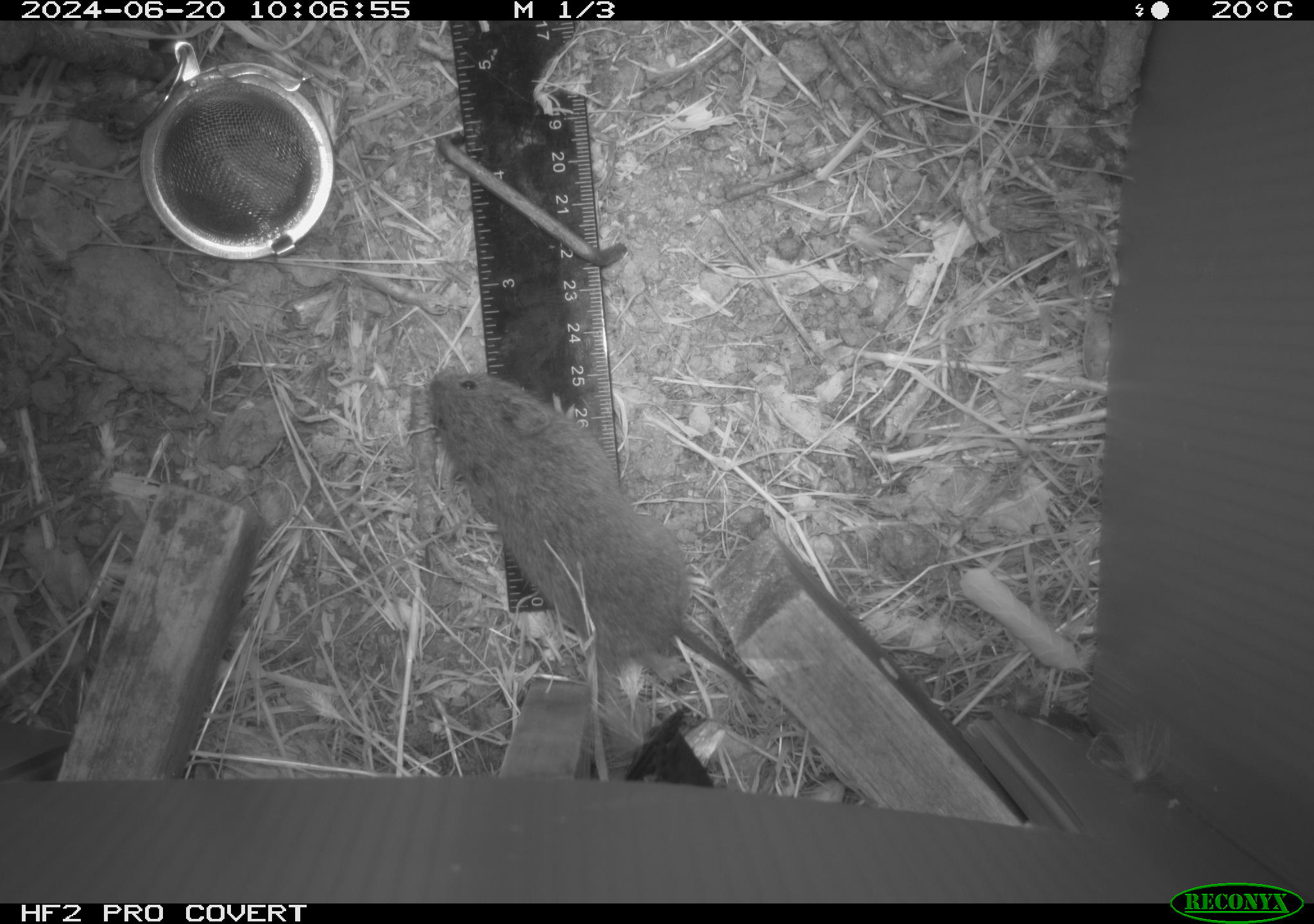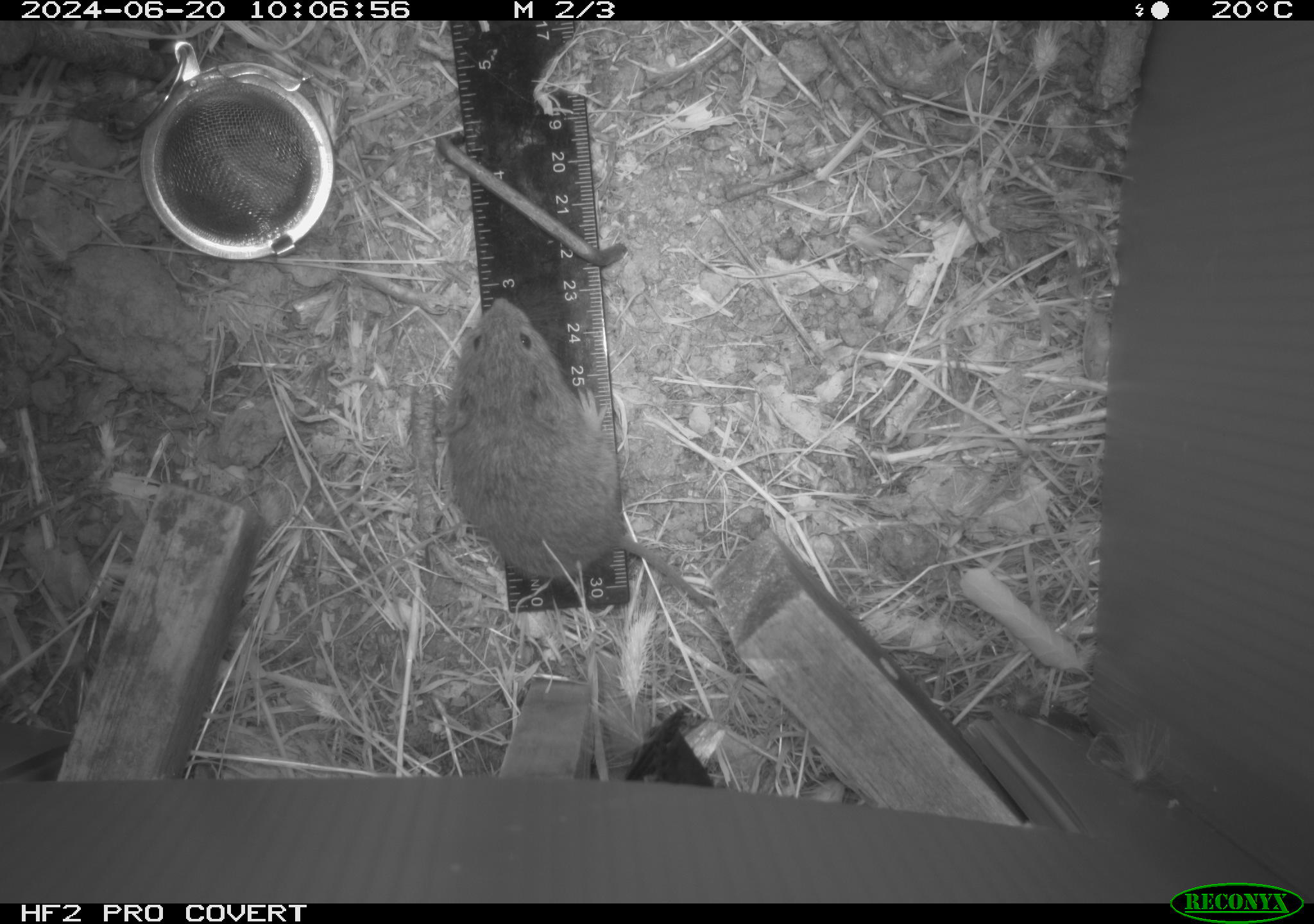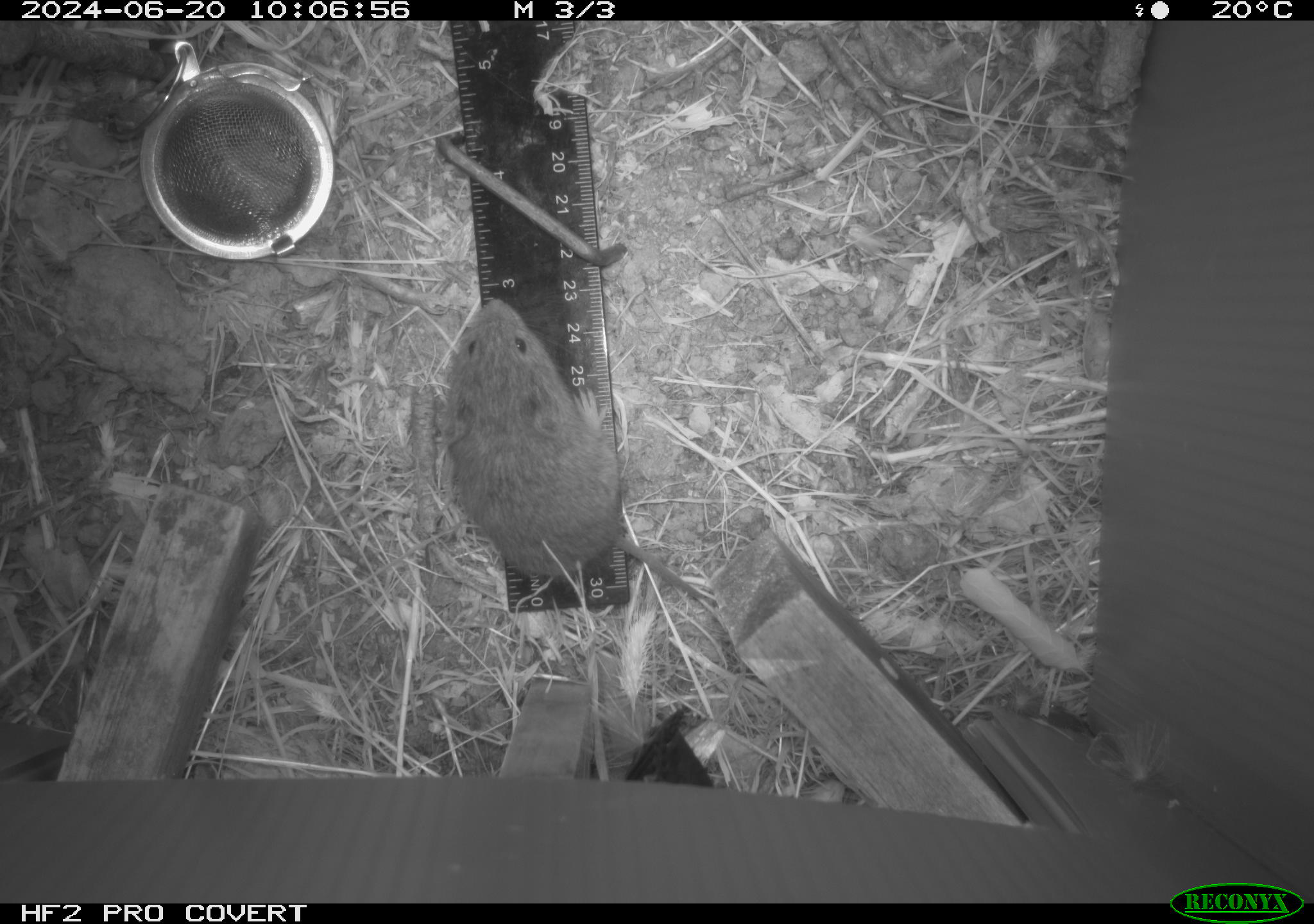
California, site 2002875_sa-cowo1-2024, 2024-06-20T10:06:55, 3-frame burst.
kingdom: Animalia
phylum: Chordata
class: Mammalia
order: Rodentia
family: Cricetidae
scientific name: Arvicolinae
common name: voles, lemmings, and muskrats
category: arvicolinae subfamily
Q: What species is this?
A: Arvicolinae subfamily (voles, lemmings, and muskrats) (Arvicolinae).